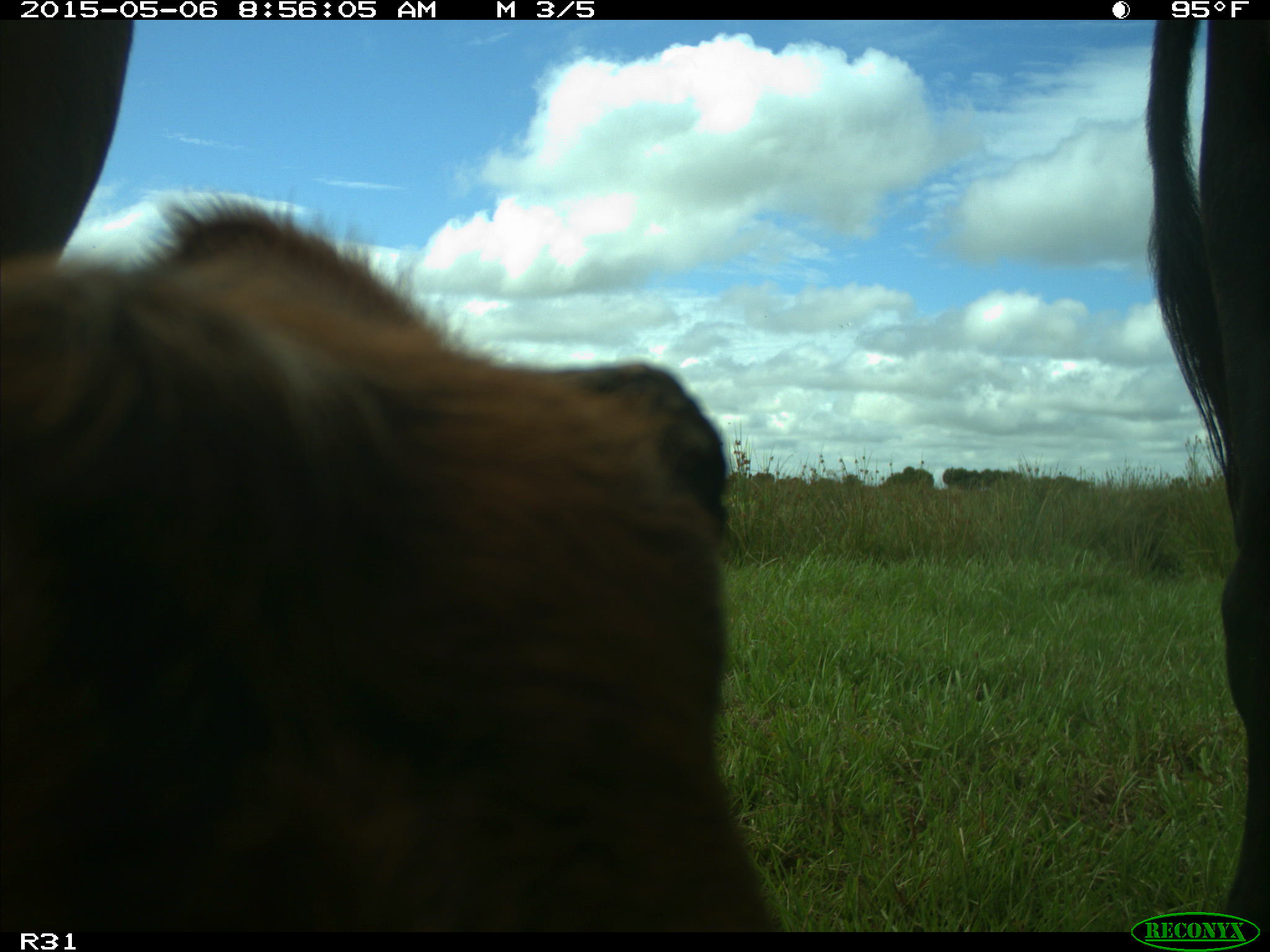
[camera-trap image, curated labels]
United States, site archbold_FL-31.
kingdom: Animalia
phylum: Chordata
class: Mammalia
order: Artiodactyla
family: Bovidae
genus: Bos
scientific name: Bos taurus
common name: domestic cow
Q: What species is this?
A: Bos taurus (domestic cow).